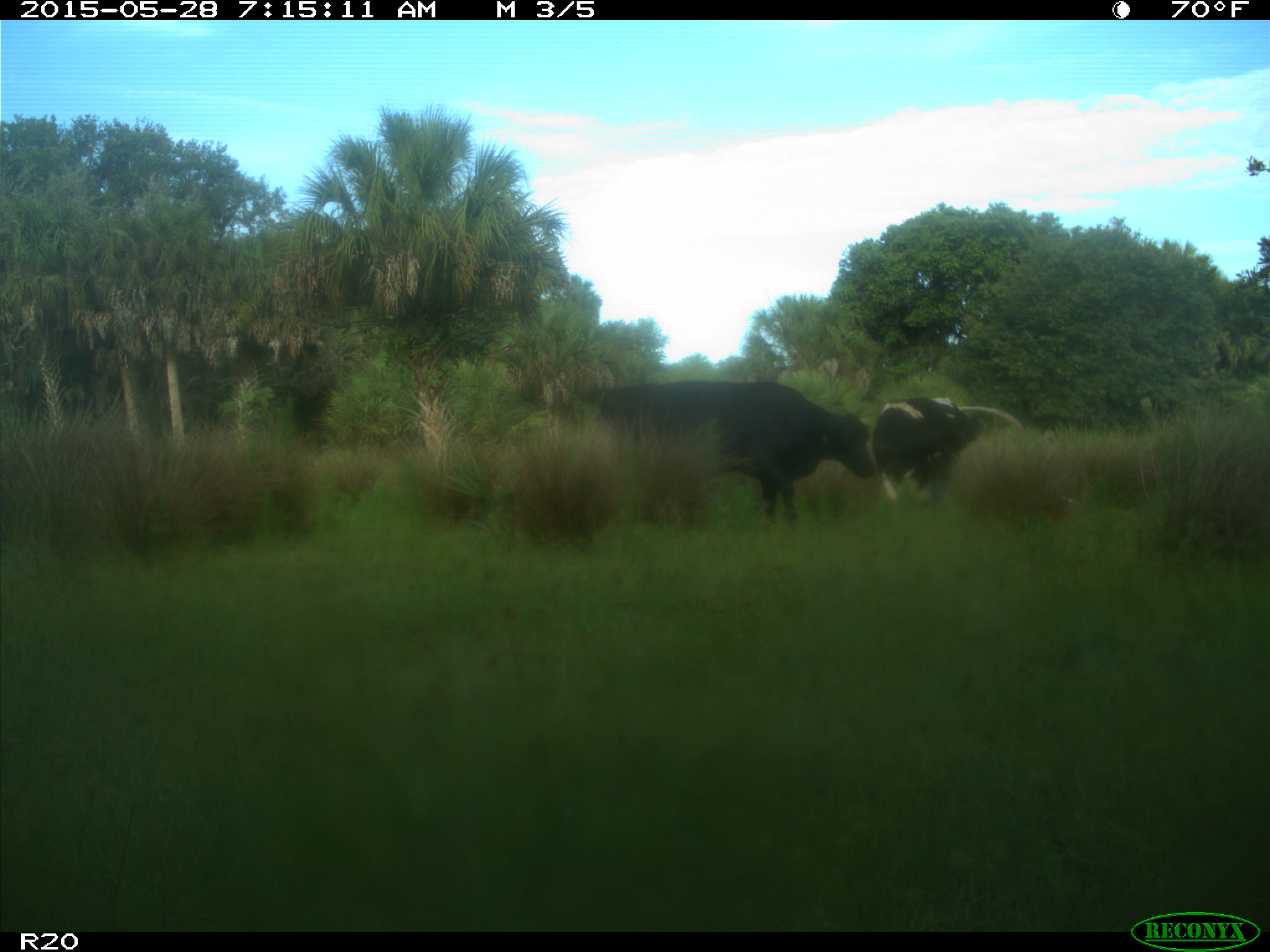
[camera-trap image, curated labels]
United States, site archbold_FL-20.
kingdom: Animalia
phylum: Chordata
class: Mammalia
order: Artiodactyla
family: Bovidae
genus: Bos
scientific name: Bos taurus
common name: domestic cow